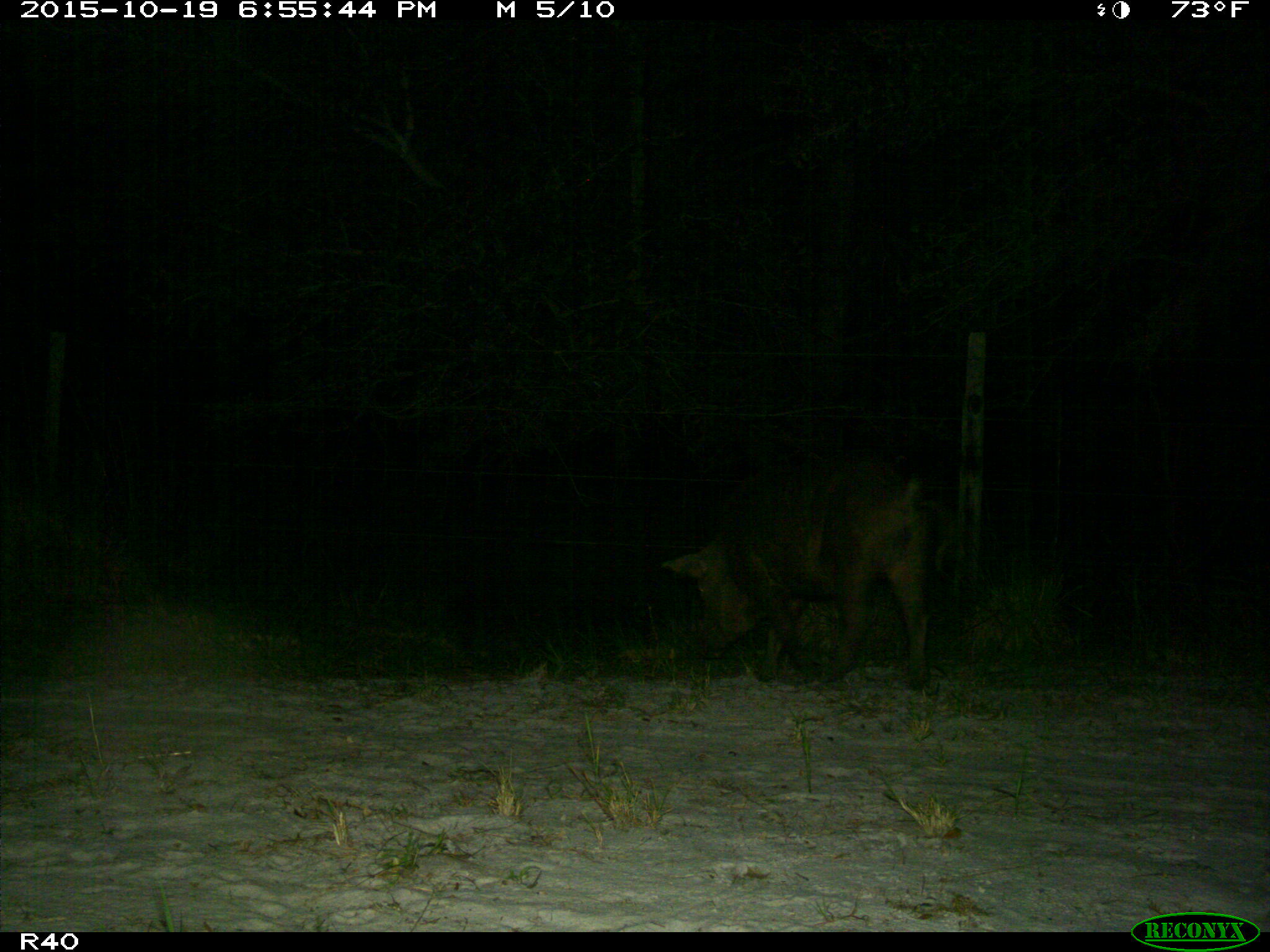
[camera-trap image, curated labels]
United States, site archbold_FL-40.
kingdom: Animalia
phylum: Chordata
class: Mammalia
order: Artiodactyla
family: Suidae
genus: Sus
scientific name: Sus scrofa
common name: wild boar